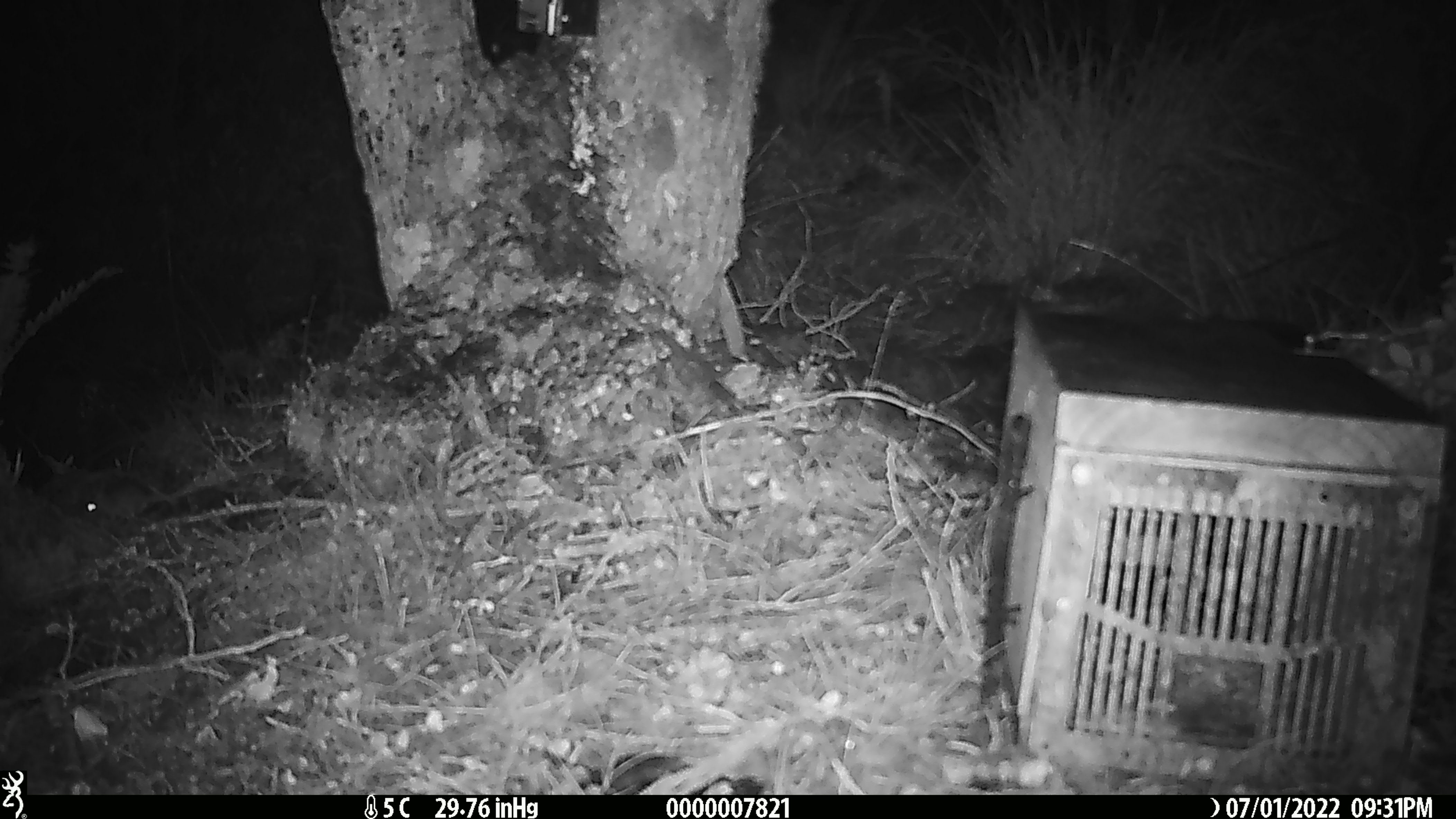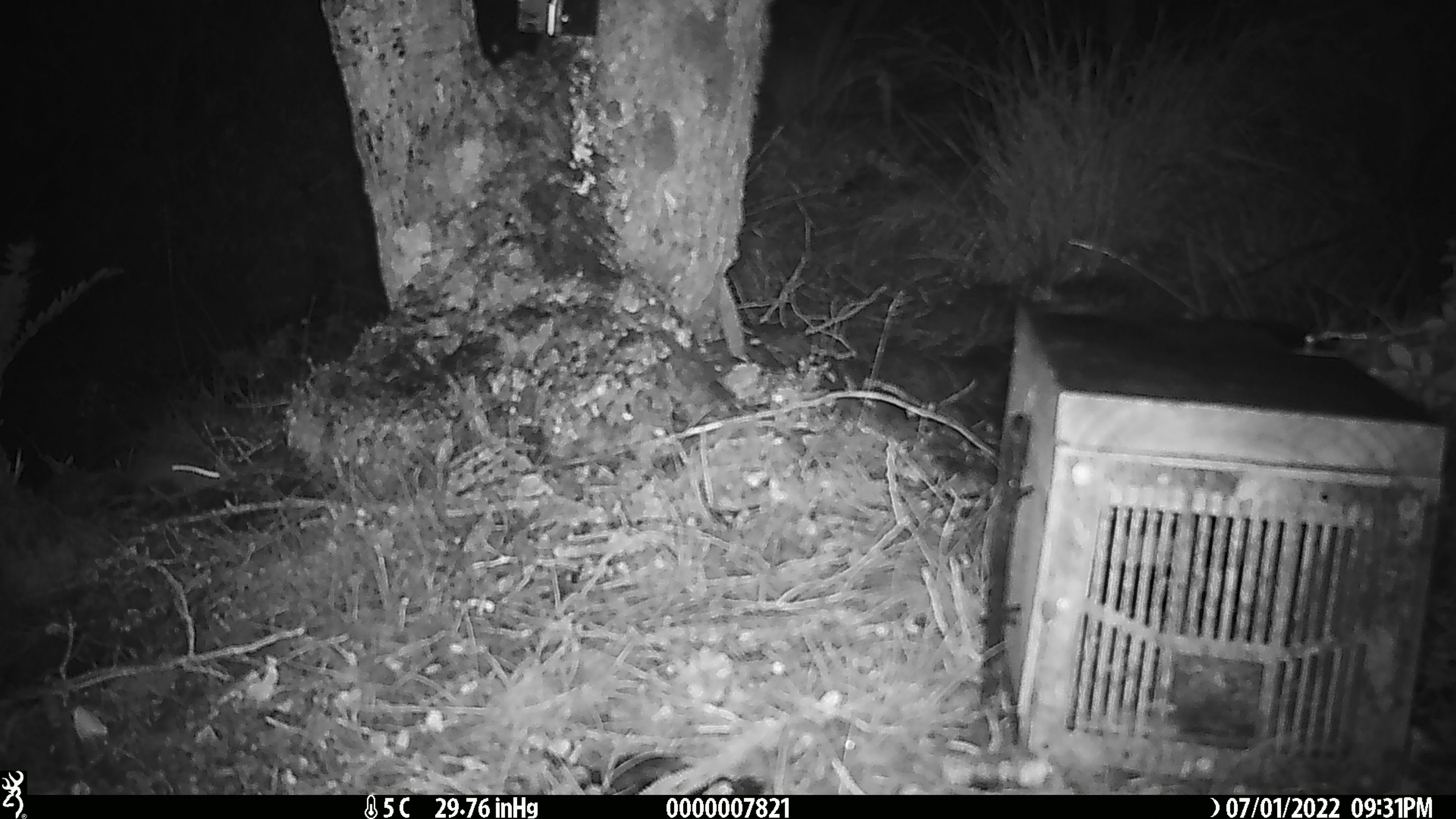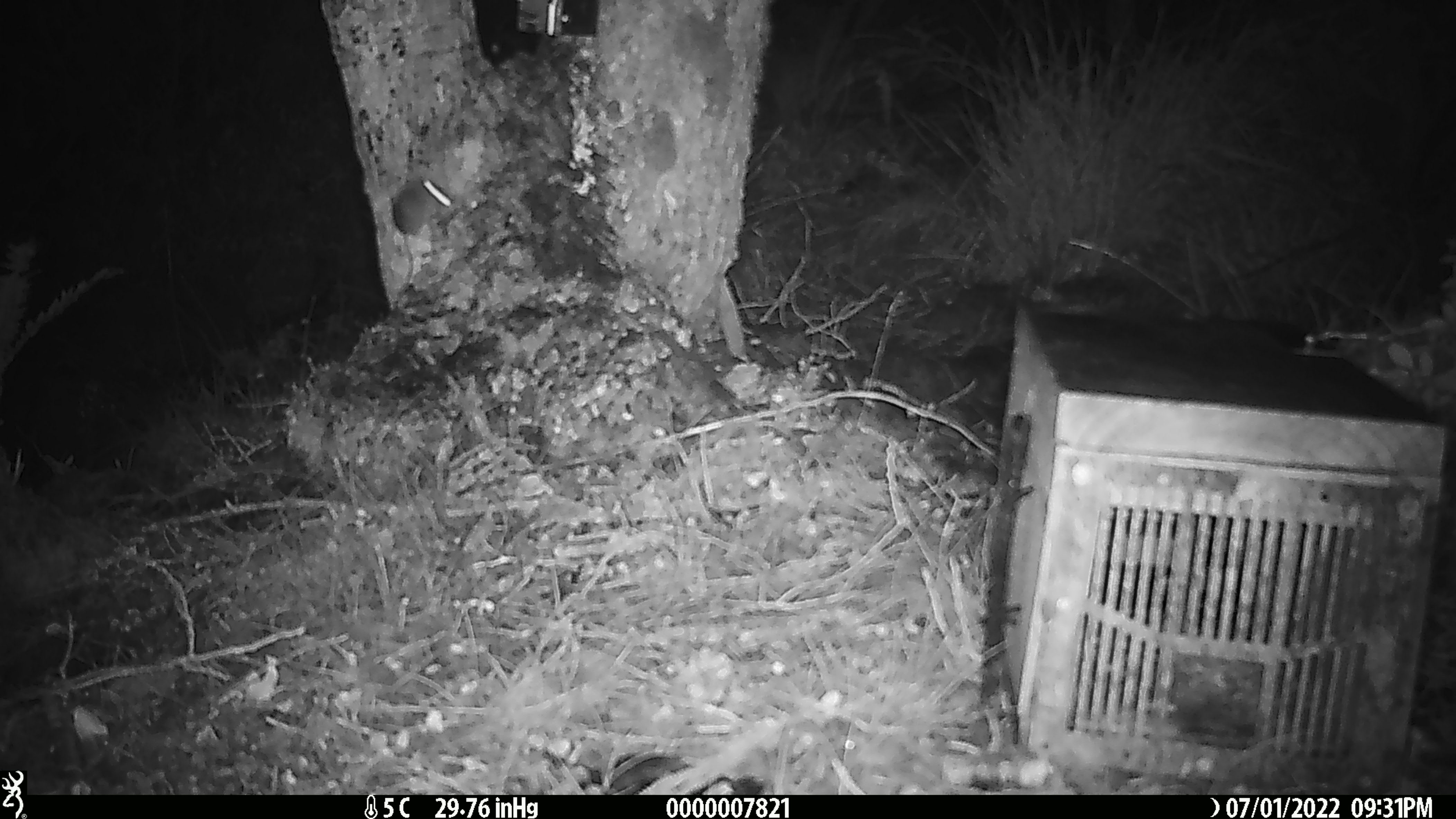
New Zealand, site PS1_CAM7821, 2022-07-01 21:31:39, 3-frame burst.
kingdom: Animalia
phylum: Chordata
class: Mammalia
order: Rodentia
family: Muridae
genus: Mus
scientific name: Mus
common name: mouse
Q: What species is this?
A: Mouse (Mus).